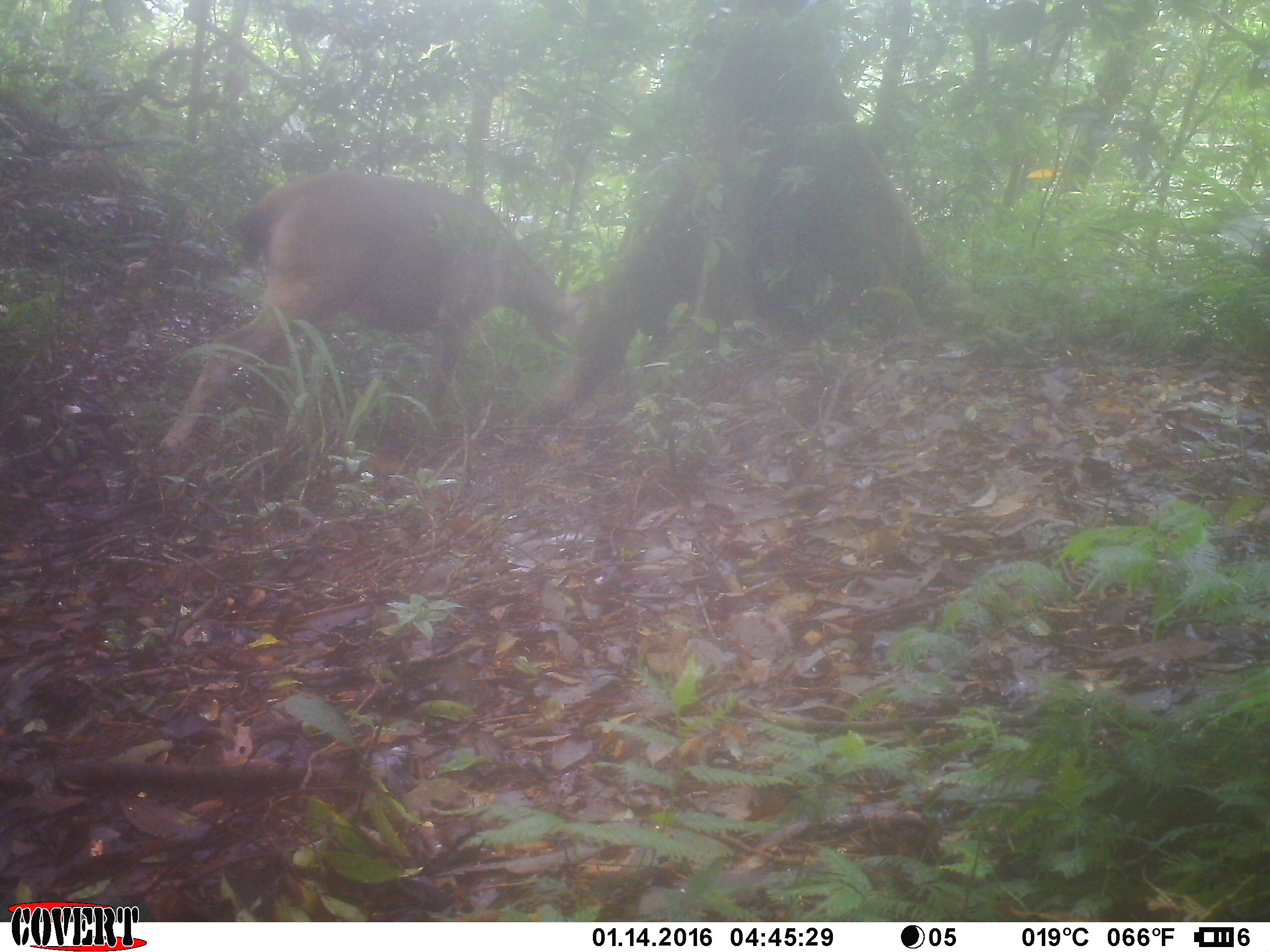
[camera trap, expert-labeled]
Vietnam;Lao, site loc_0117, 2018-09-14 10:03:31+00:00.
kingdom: Animalia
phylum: Chordata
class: Mammalia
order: Artiodactyla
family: Cervidae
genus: Rusa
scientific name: Rusa unicolor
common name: sambar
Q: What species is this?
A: Sambar (Rusa unicolor).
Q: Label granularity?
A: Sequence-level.